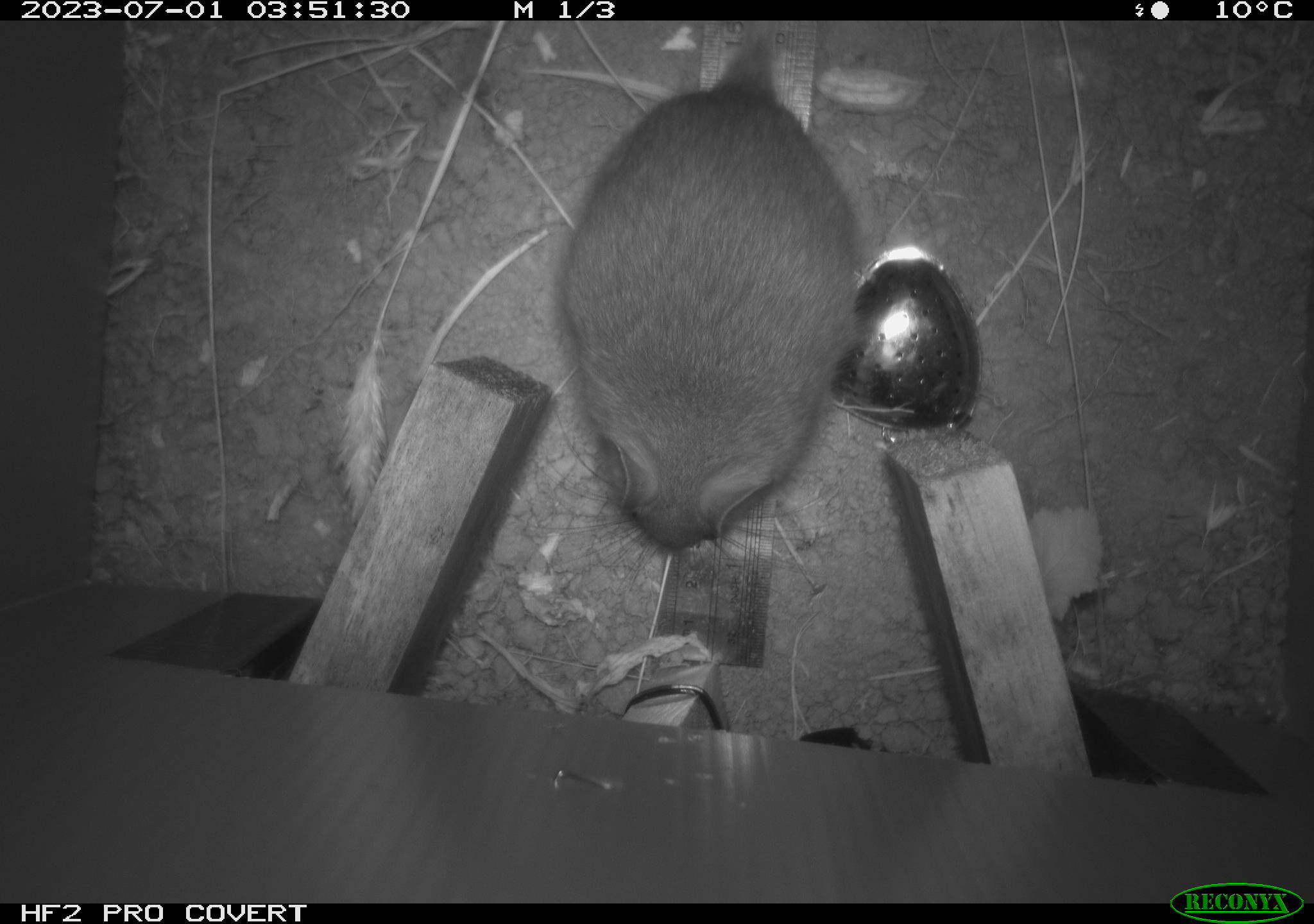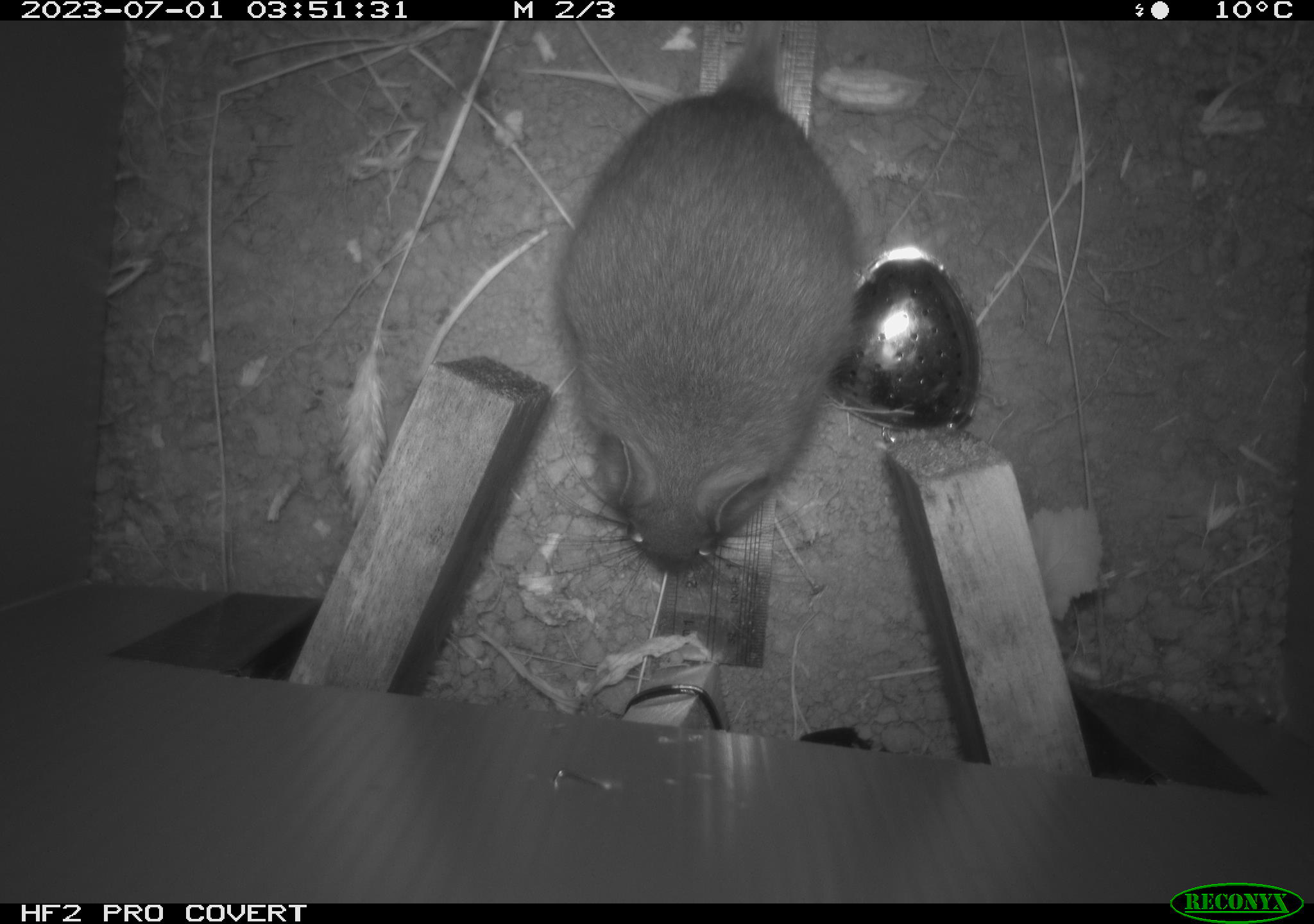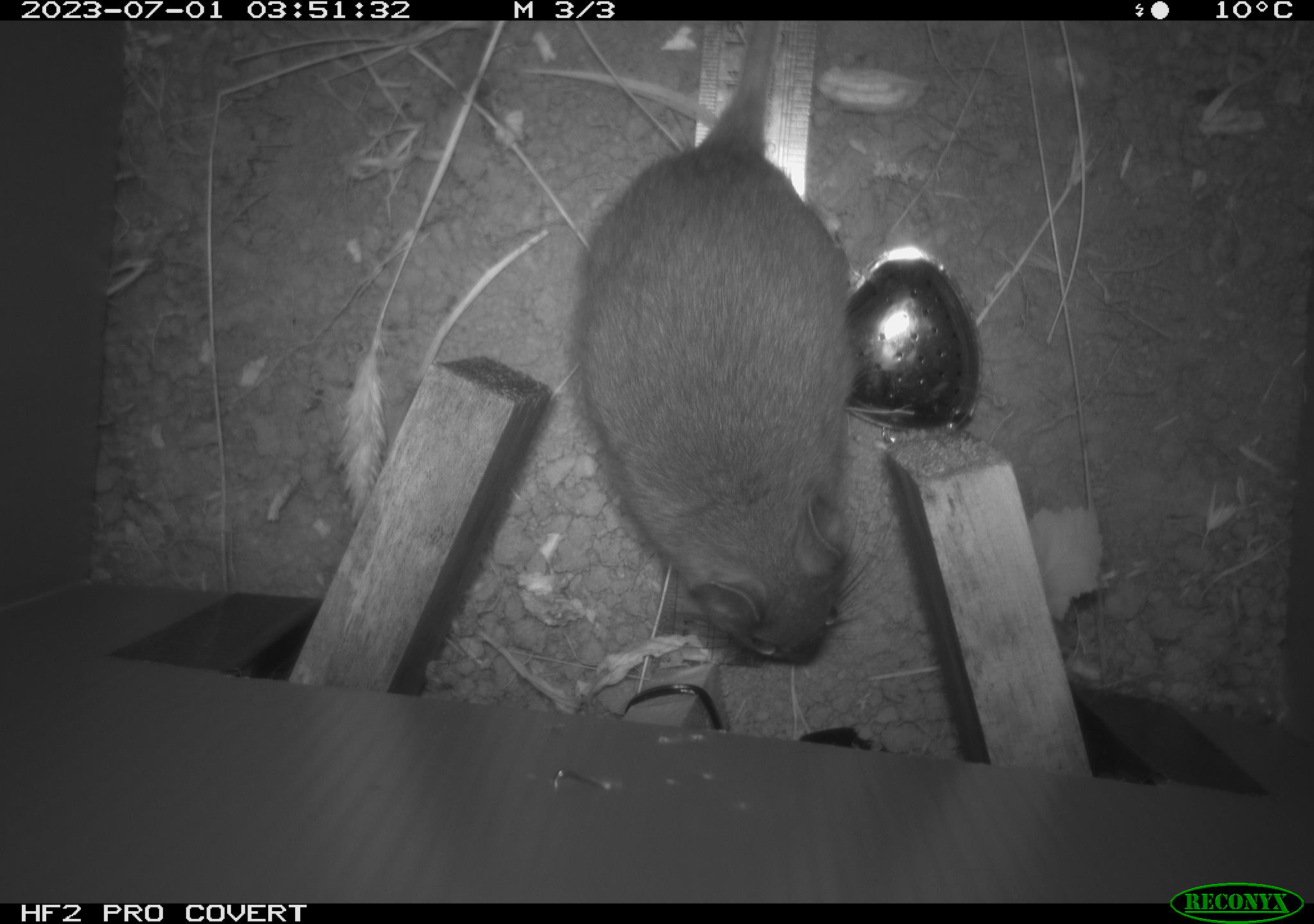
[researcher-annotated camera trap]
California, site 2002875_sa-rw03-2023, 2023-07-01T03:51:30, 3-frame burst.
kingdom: Animalia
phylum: Chordata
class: Mammalia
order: Rodentia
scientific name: Rodentia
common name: mouse species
Mouse species (Rodentia).